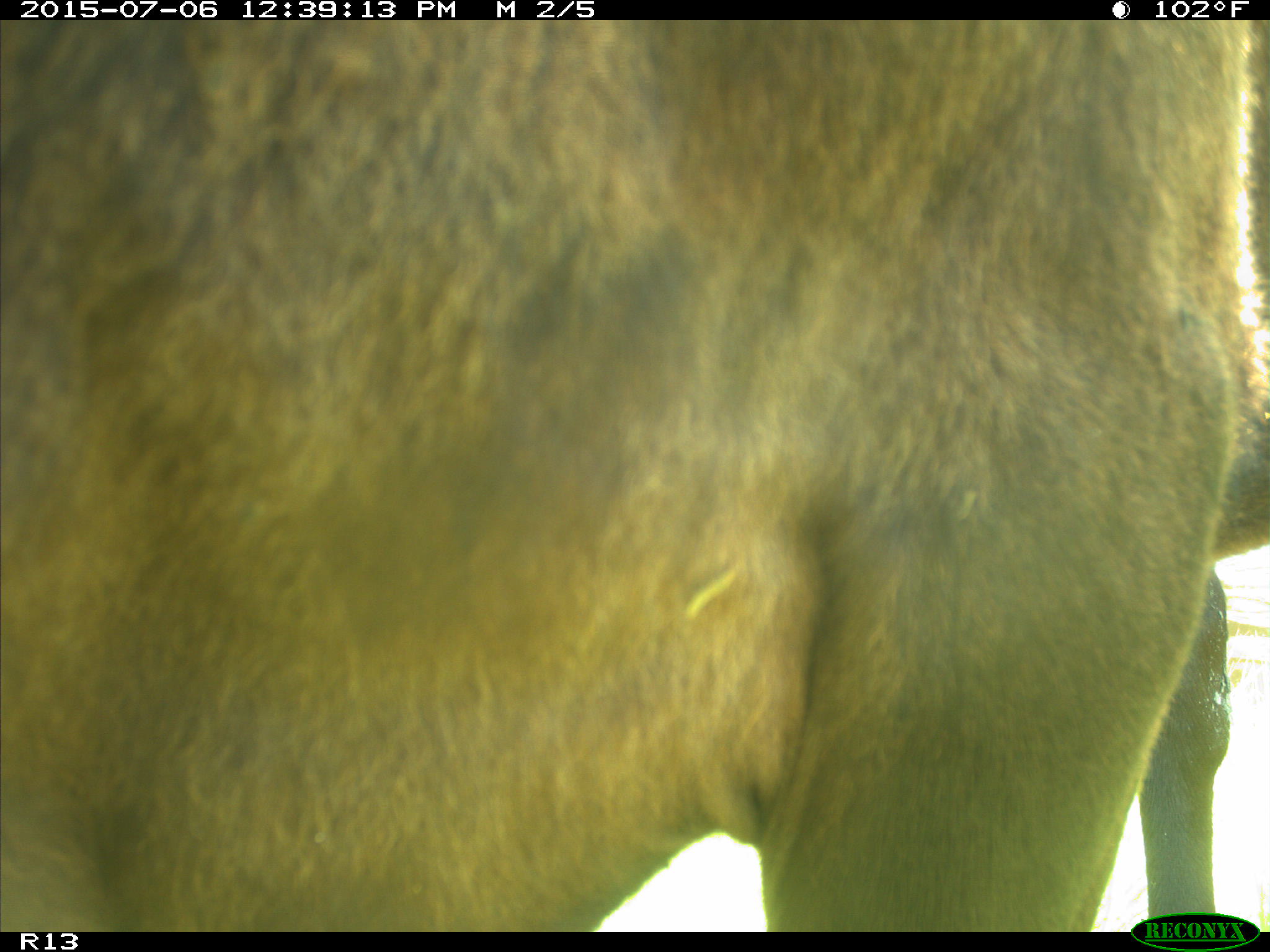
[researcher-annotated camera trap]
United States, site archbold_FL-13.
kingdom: Animalia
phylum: Chordata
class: Mammalia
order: Artiodactyla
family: Bovidae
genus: Bos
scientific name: Bos taurus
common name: domestic cow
Bos taurus (domestic cow).